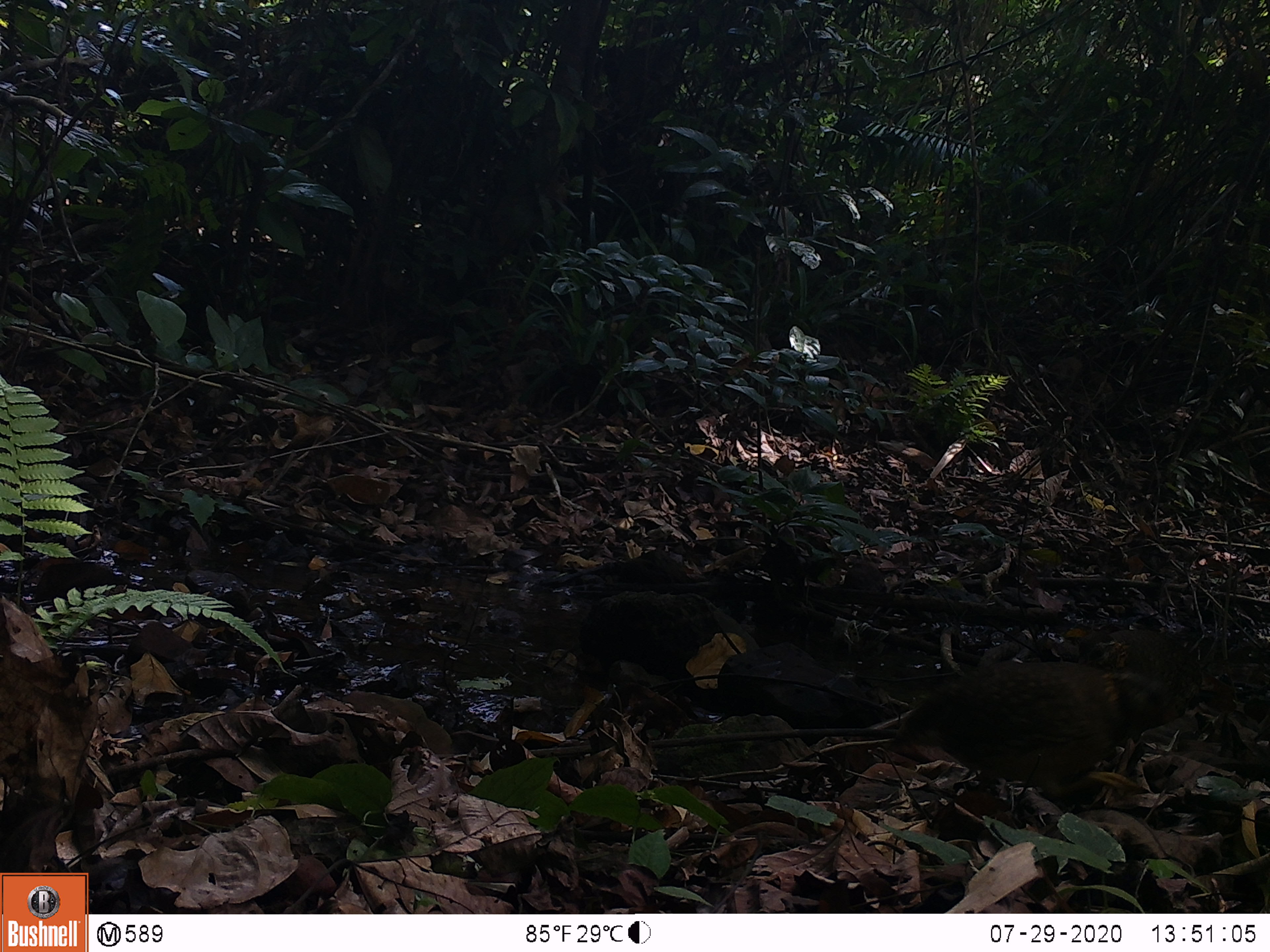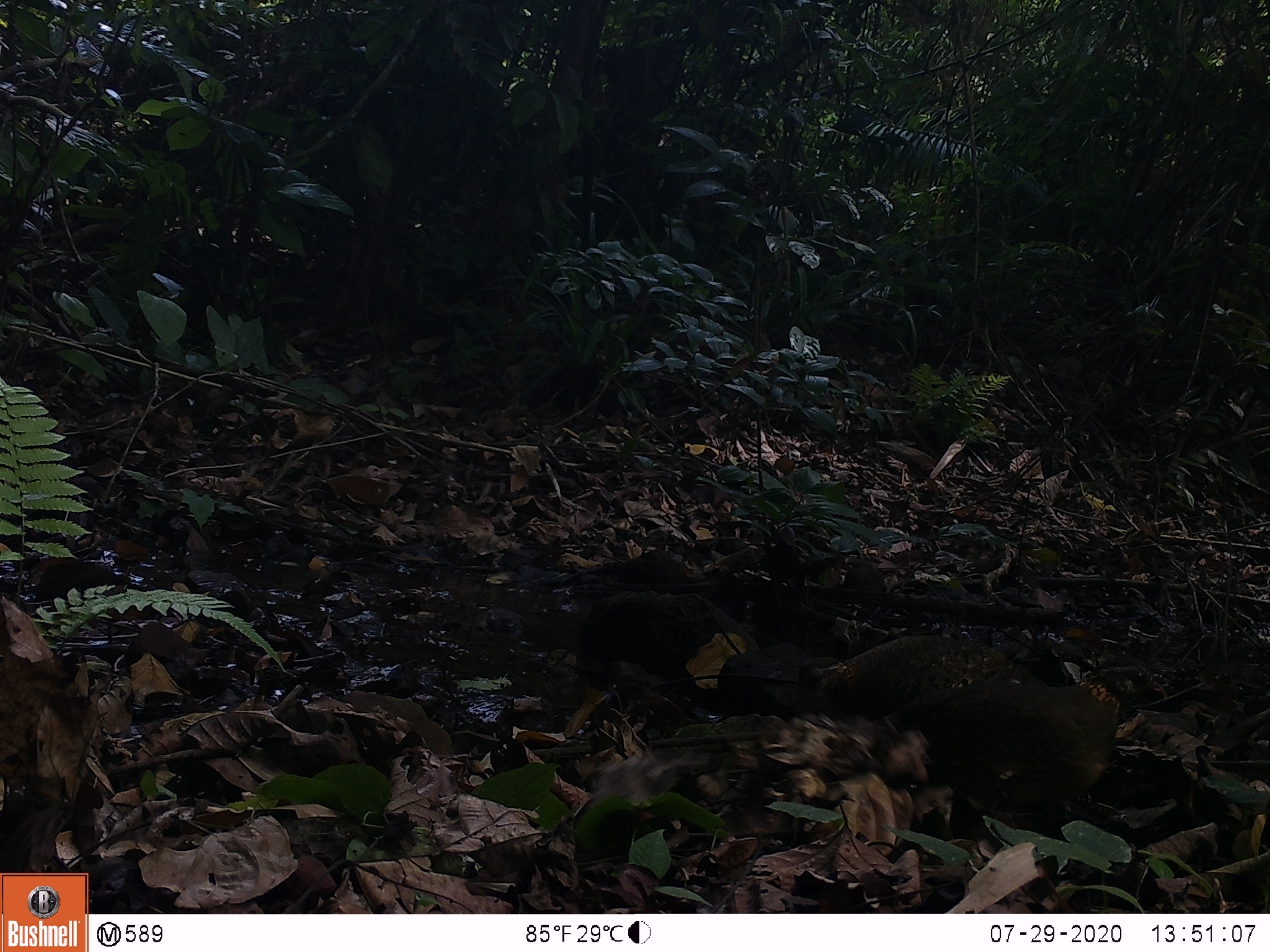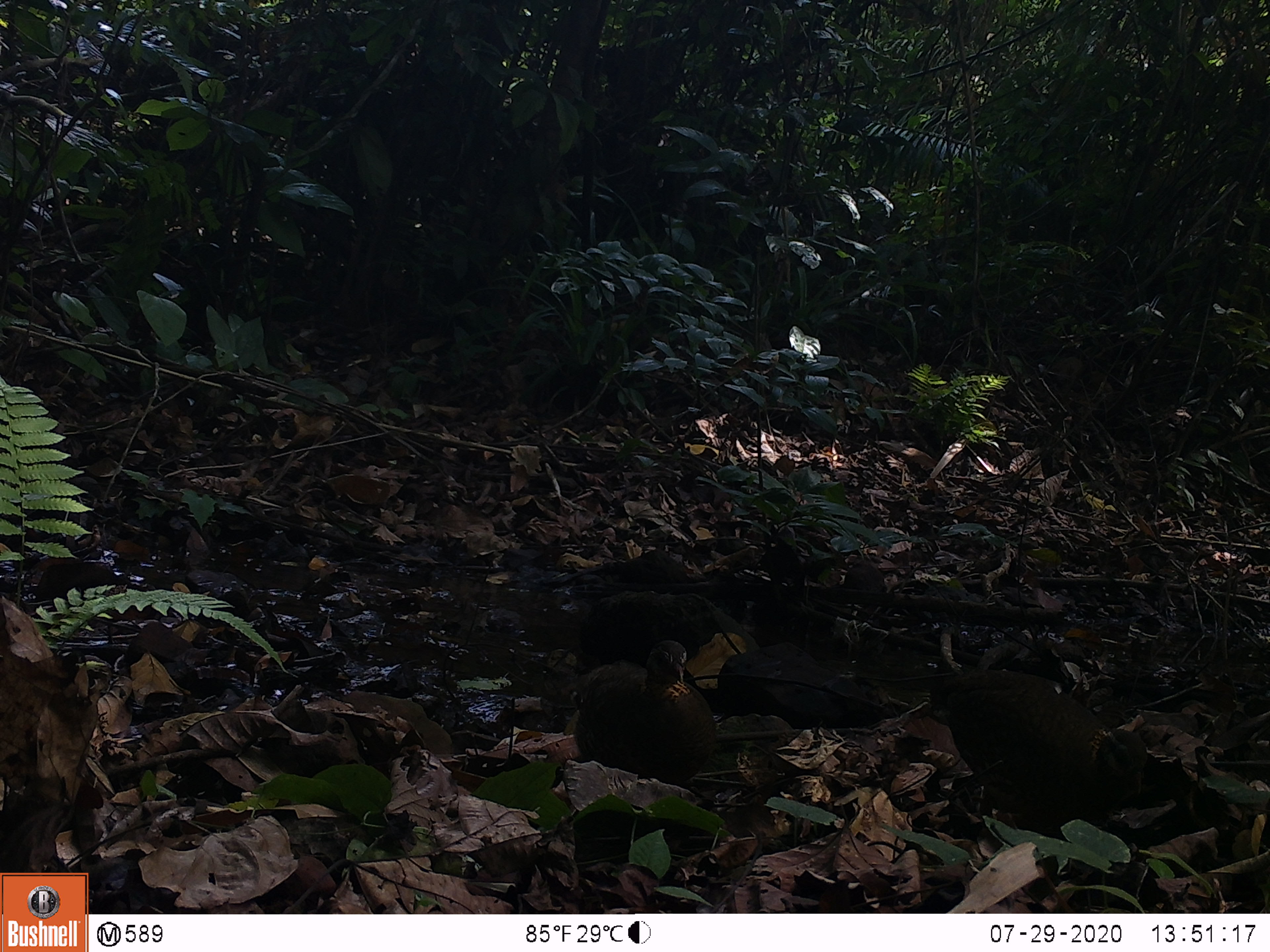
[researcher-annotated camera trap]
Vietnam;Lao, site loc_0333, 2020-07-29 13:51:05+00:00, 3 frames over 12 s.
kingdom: Animalia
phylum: Chordata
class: Aves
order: Galliformes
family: Phasianidae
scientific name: Phasianidae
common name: partridge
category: unidentified partridge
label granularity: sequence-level